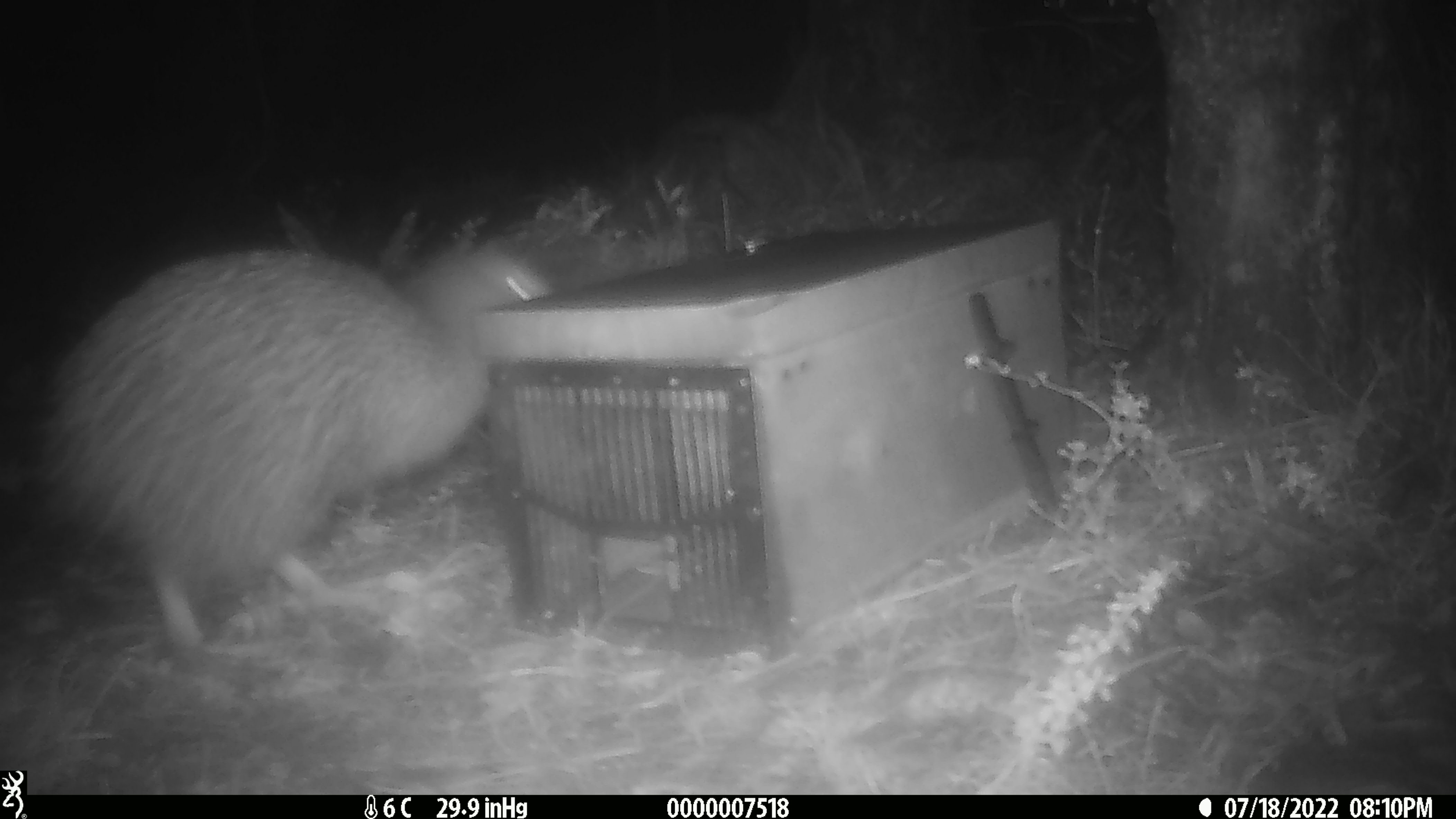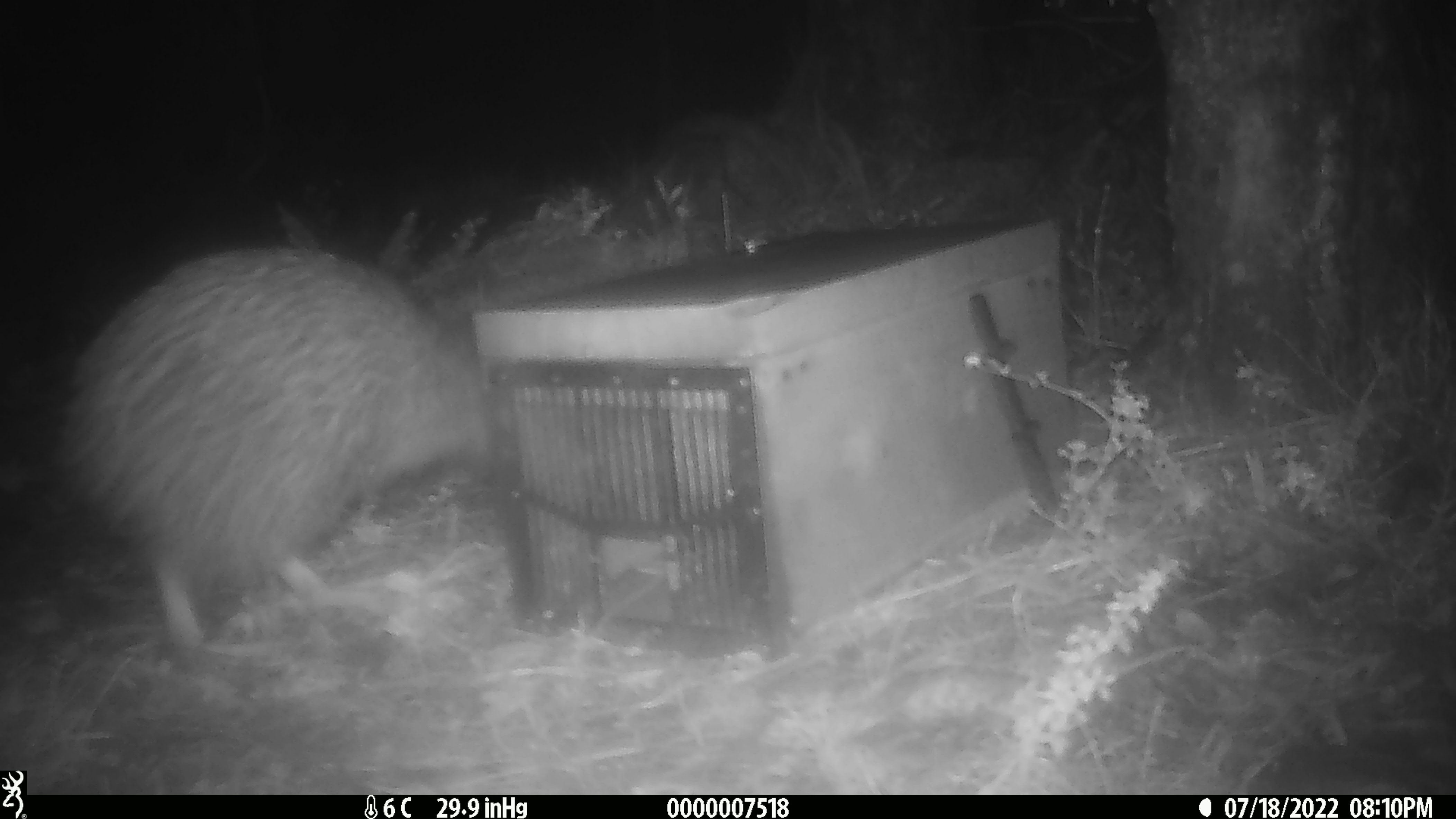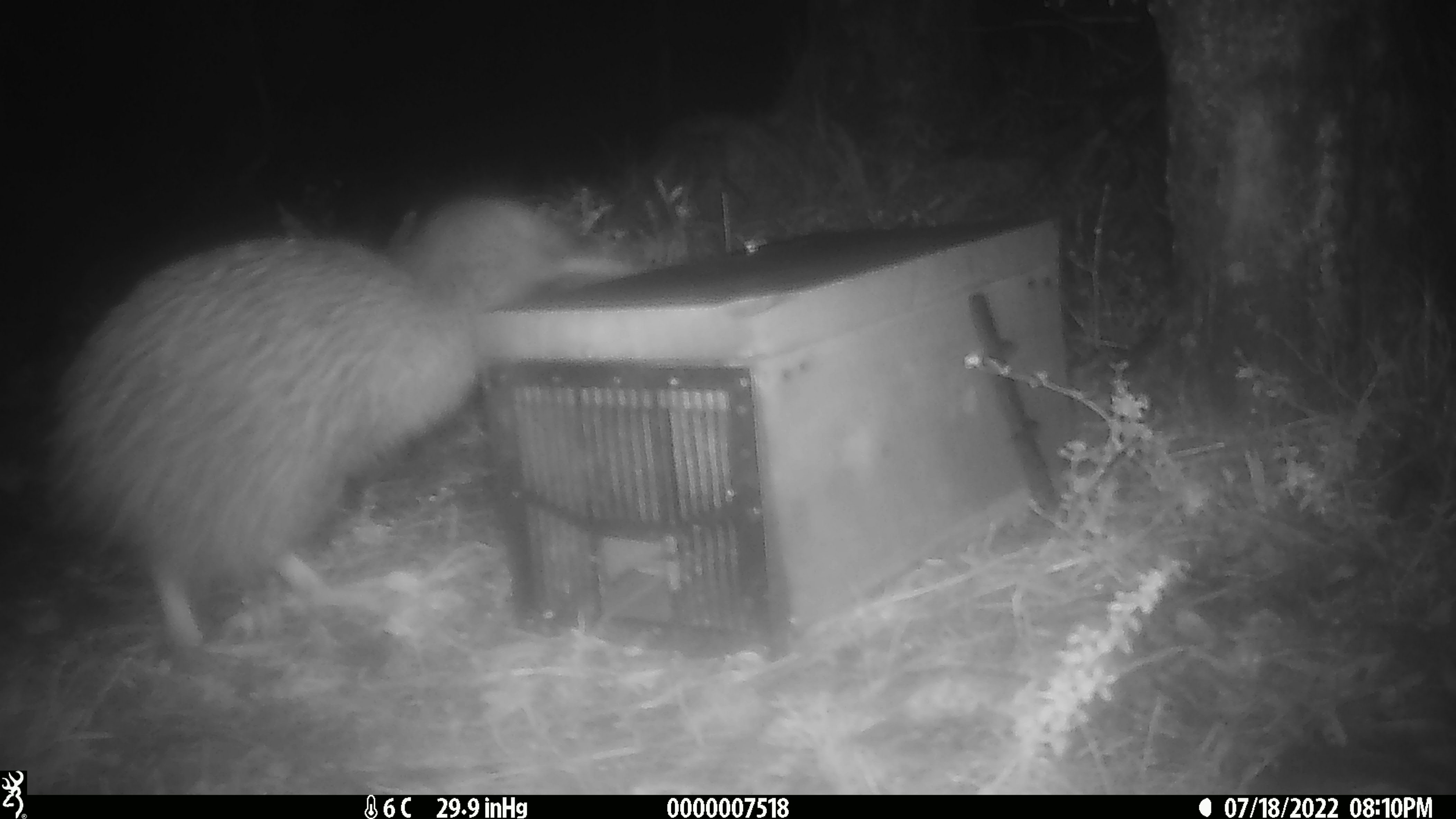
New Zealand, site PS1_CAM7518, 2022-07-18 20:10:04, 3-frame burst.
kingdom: Animalia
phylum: Chordata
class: Aves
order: Apterygiformes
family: Apterygidae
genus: Apteryx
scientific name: Apteryx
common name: kiwi